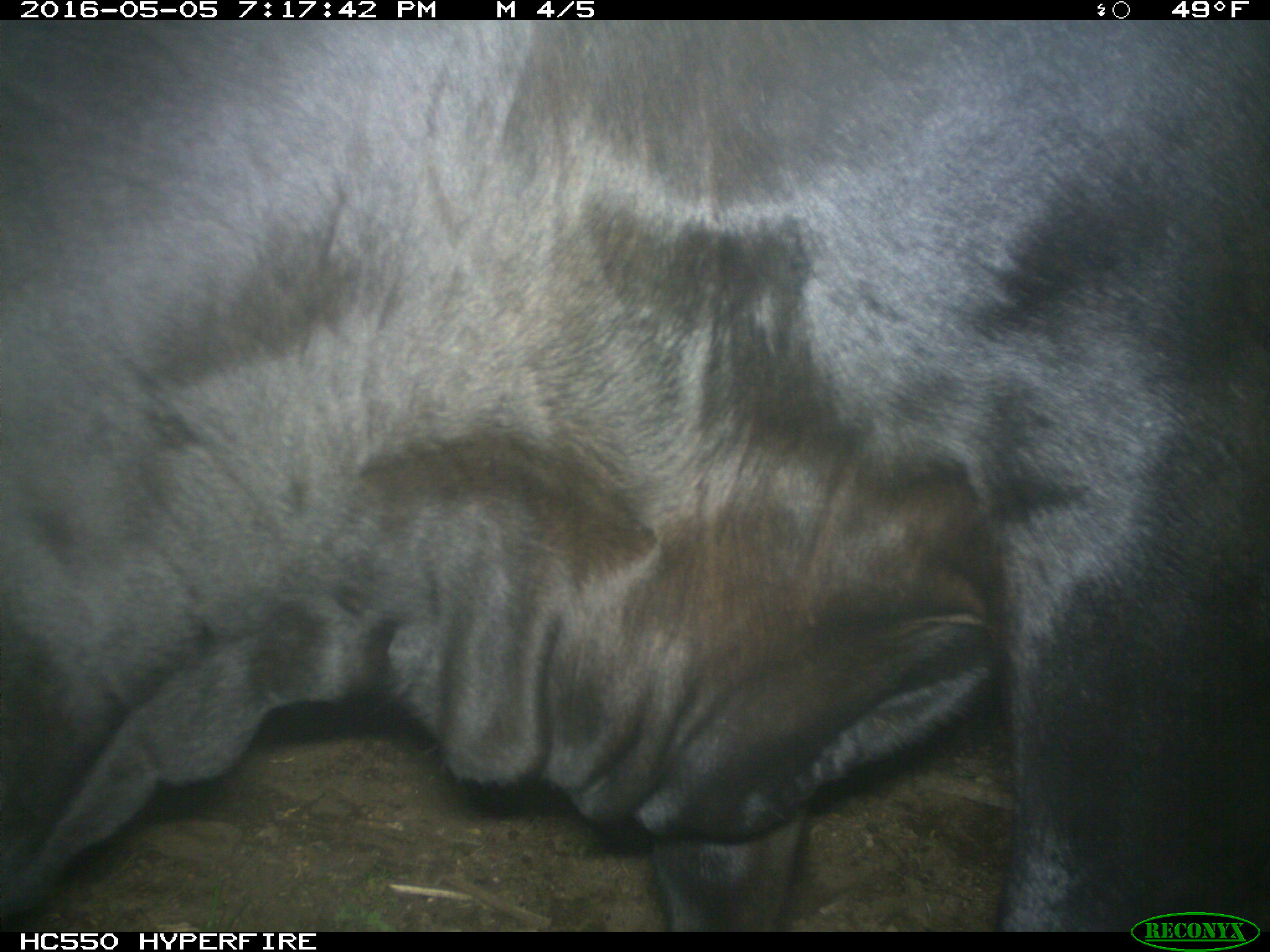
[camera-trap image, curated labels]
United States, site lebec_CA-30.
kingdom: Animalia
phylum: Chordata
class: Mammalia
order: Artiodactyla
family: Bovidae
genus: Bos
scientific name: Bos taurus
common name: domestic cow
Bos taurus (domestic cow).